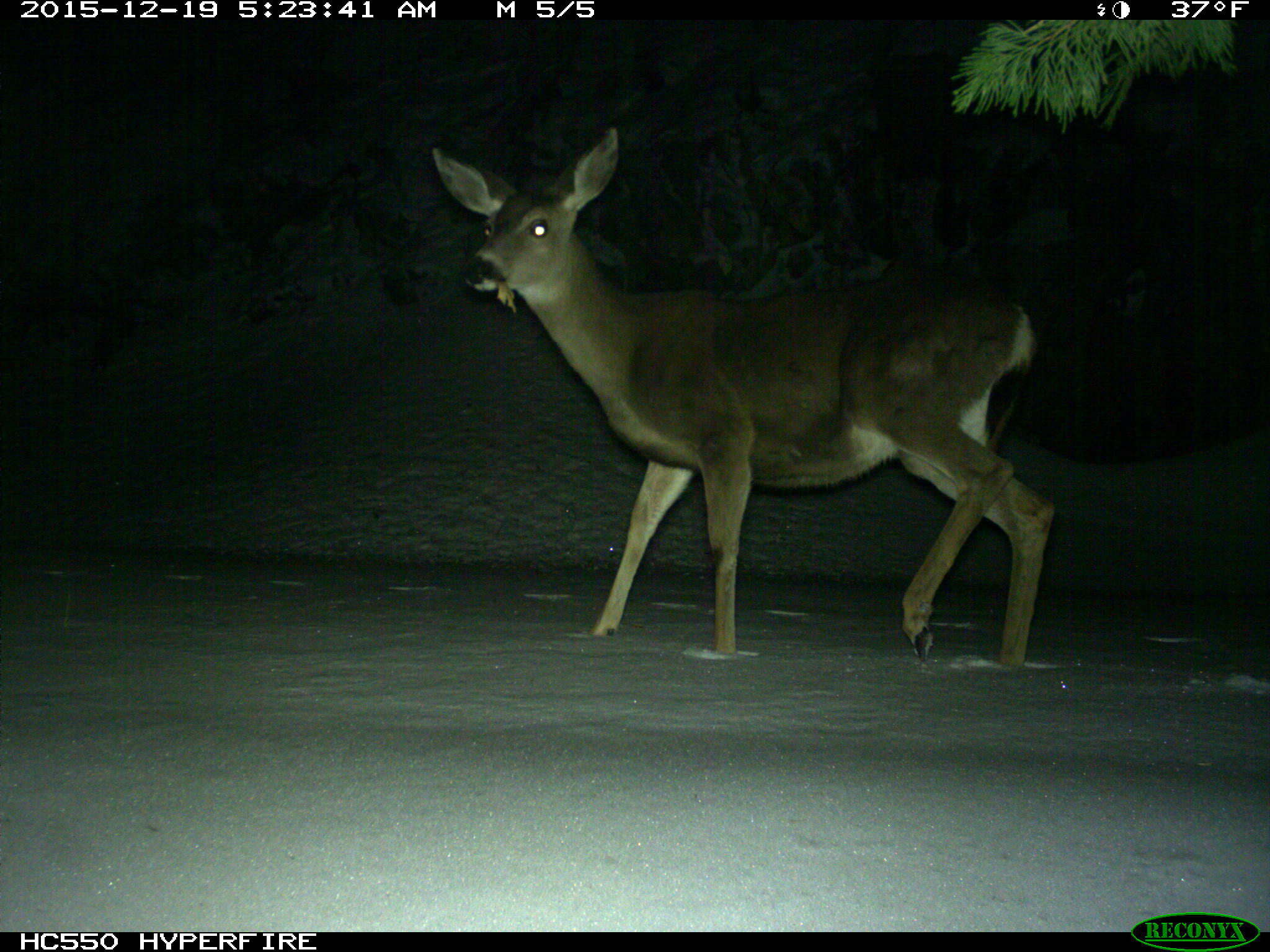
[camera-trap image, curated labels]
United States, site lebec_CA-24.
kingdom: Animalia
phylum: Chordata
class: Mammalia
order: Artiodactyla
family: Cervidae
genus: Odocoileus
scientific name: Odocoileus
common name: deer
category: unidentified deer